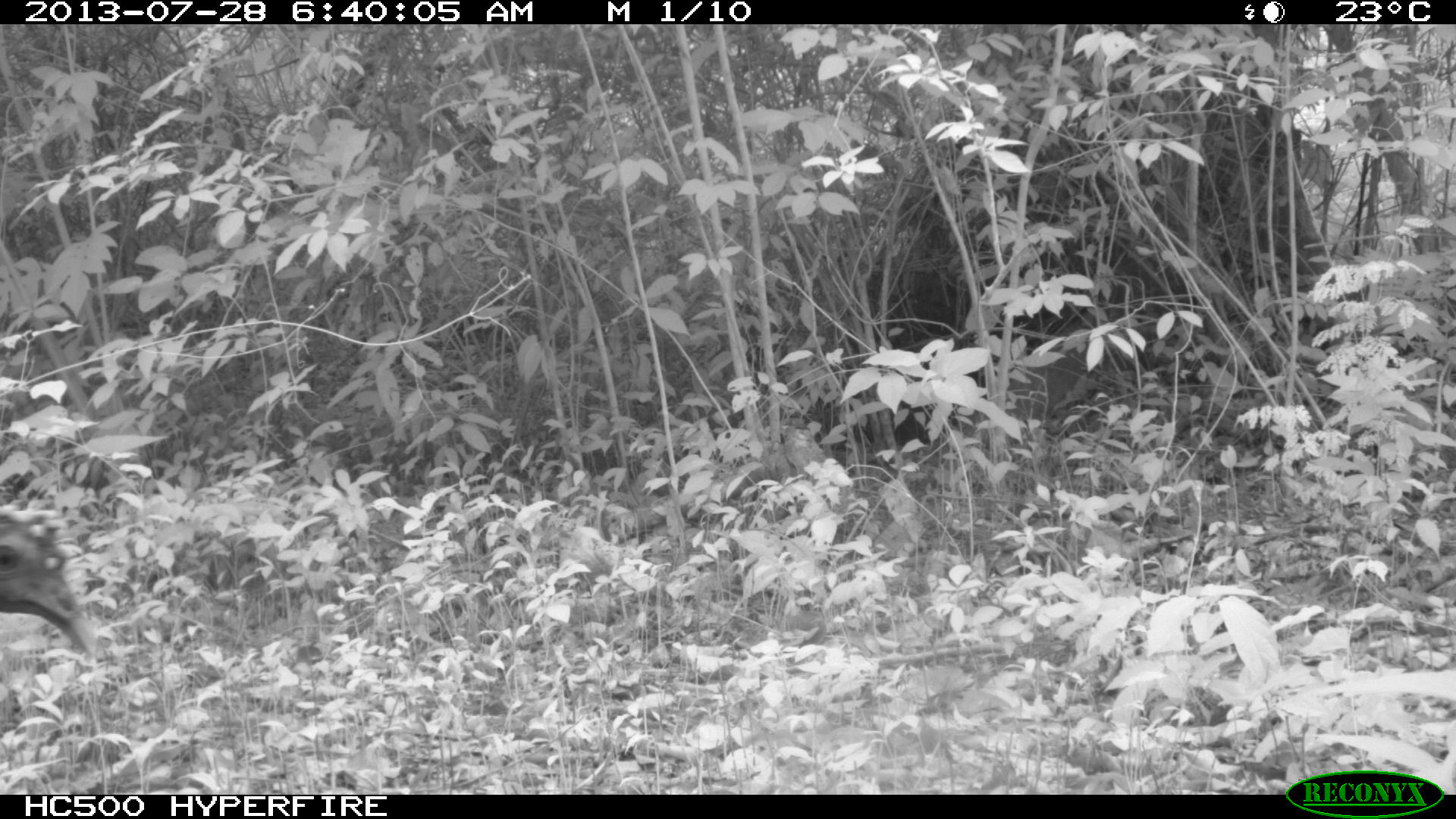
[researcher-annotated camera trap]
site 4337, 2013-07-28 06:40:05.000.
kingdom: Animalia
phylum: Chordata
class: Aves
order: Galliformes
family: Phasianidae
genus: Meleagris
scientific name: Meleagris ocellata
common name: ocellated turkey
Meleagris ocellata (ocellated turkey), count 1.